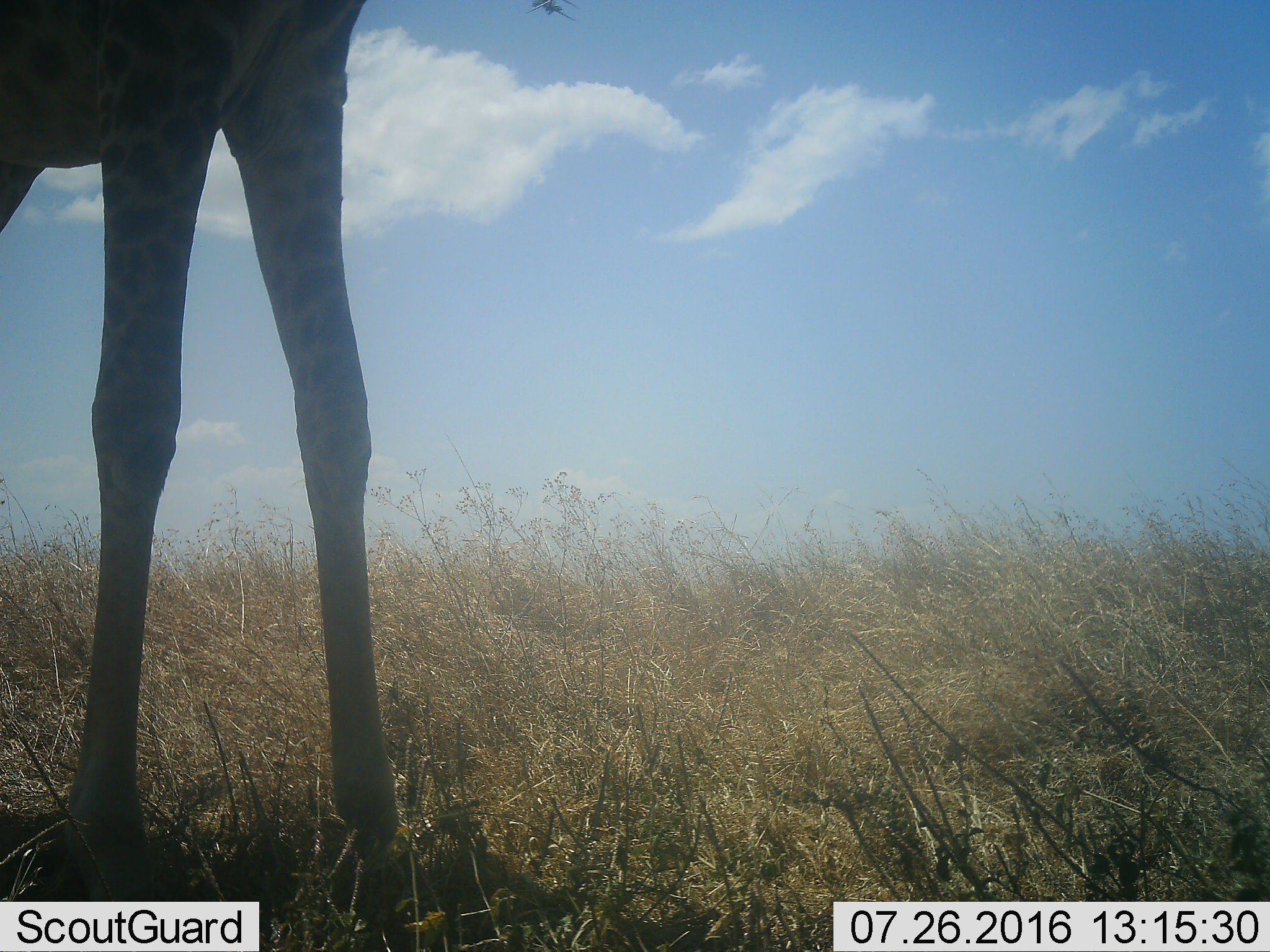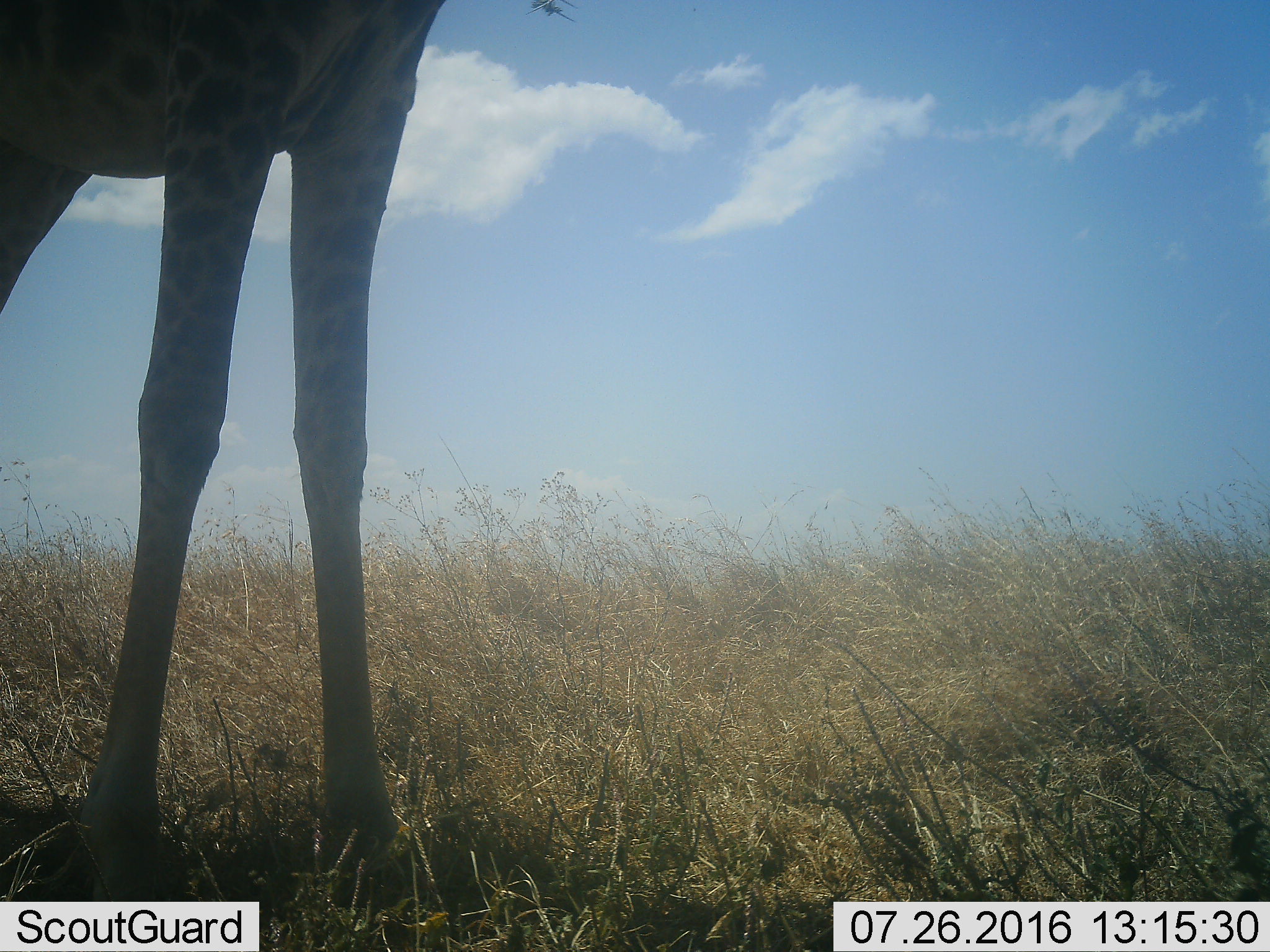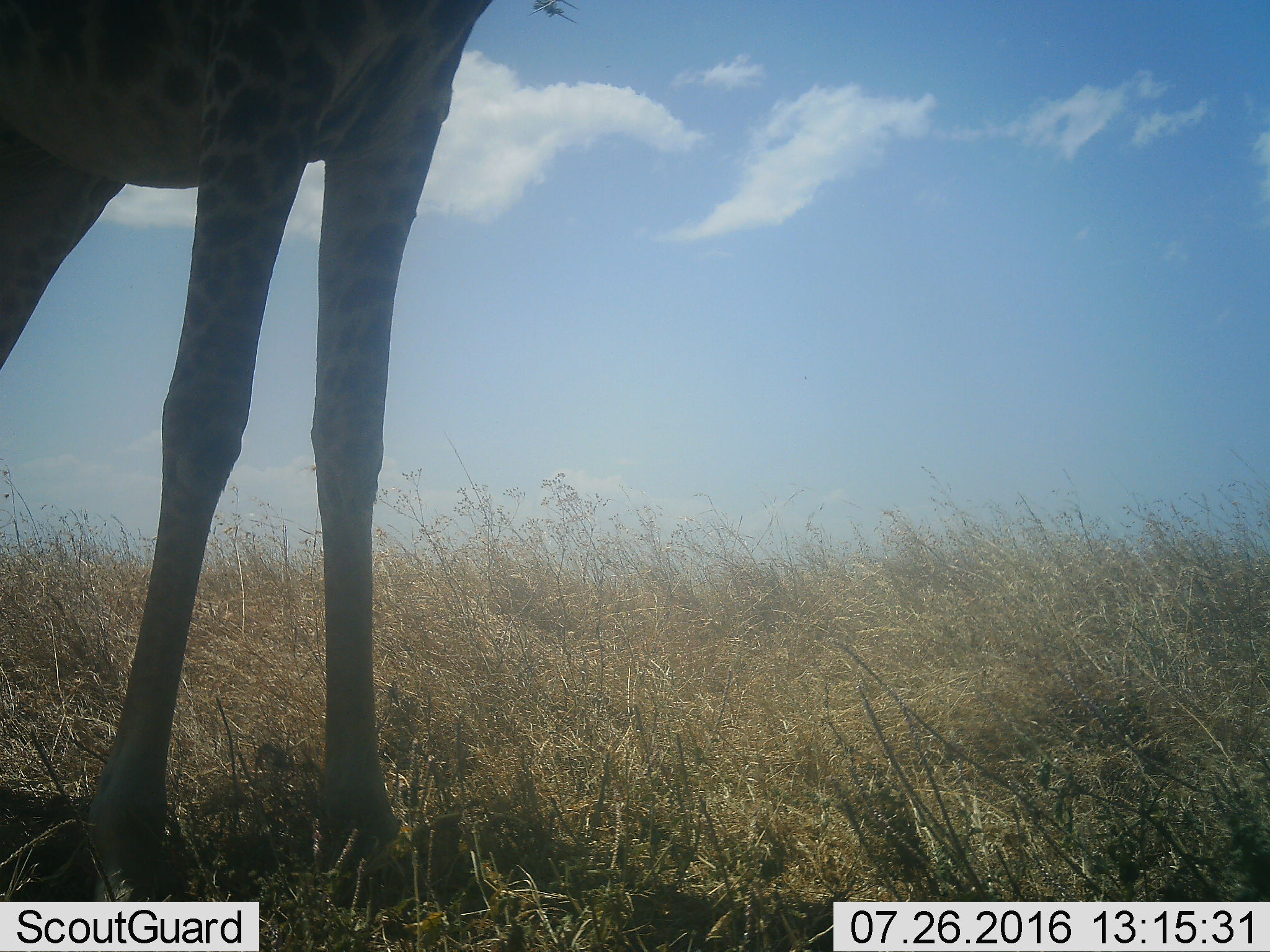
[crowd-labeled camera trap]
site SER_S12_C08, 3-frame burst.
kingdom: Animalia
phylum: Chordata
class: Mammalia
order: Artiodactyla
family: Giraffidae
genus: Giraffa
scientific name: Giraffa camelopardalis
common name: giraffe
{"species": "giraffe (Giraffa camelopardalis)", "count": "1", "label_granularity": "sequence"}